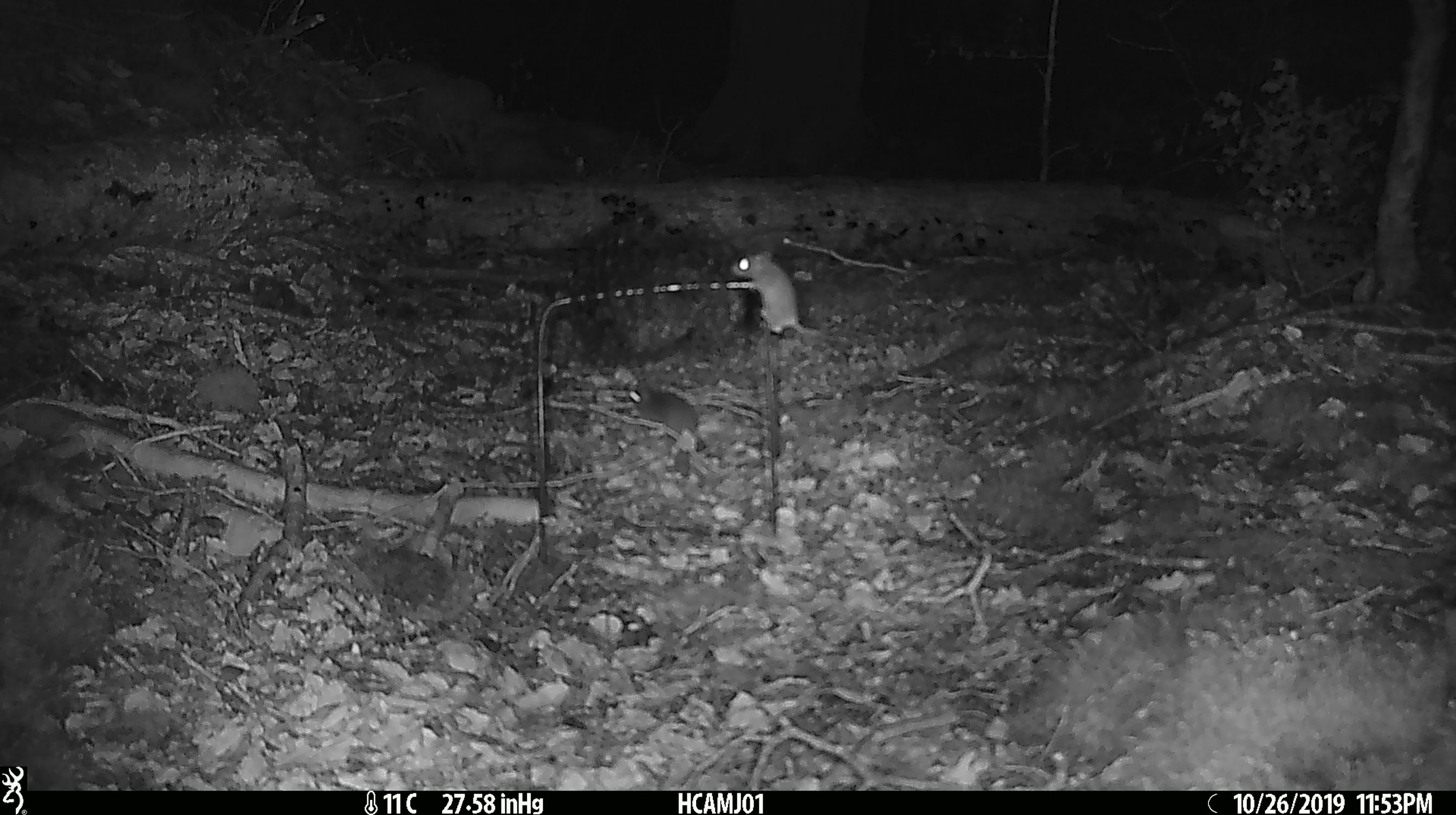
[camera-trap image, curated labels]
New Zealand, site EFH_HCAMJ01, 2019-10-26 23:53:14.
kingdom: Animalia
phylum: Chordata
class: Mammalia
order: Rodentia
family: Muridae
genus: Mus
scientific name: Mus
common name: mouse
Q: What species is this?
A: Mouse (Mus).